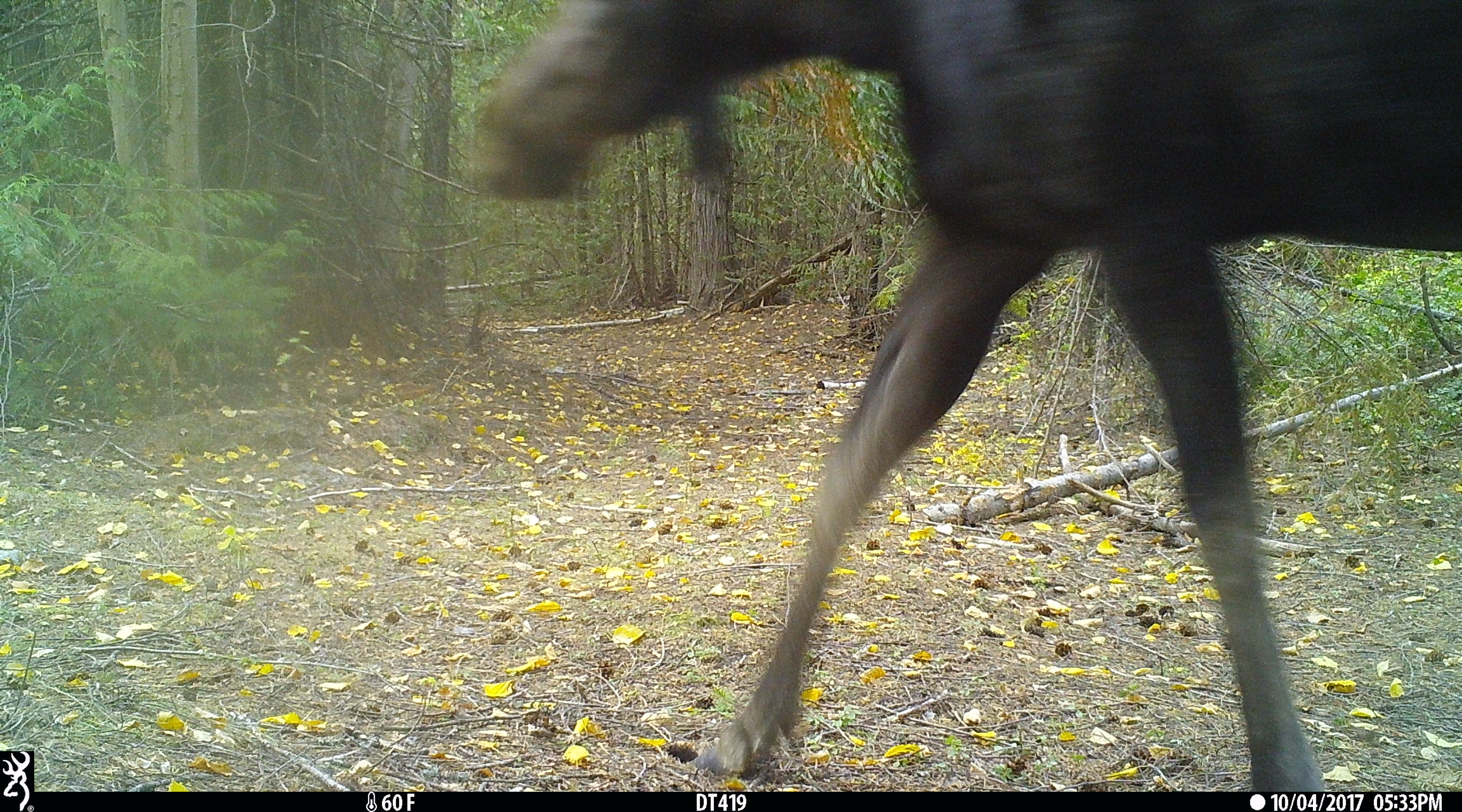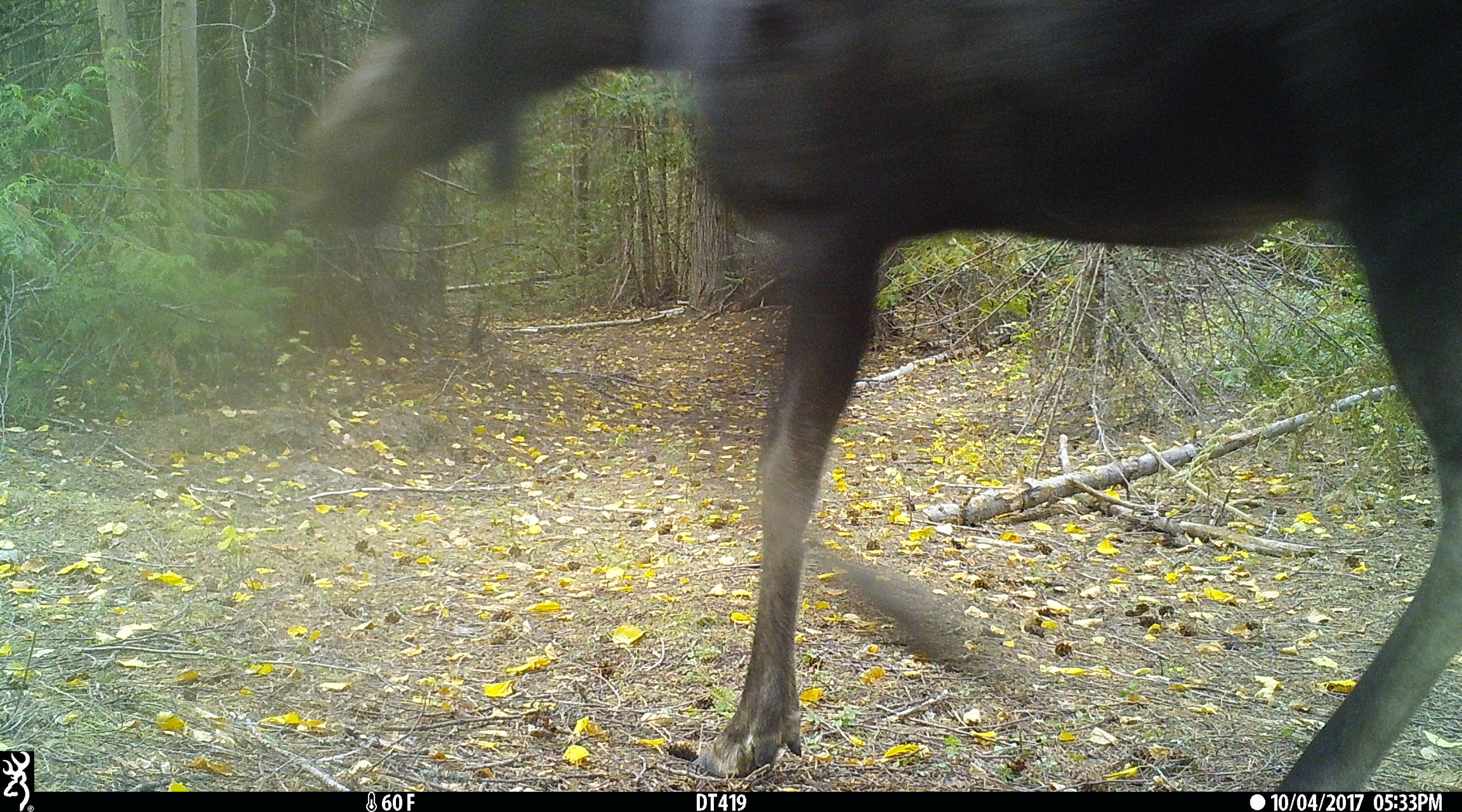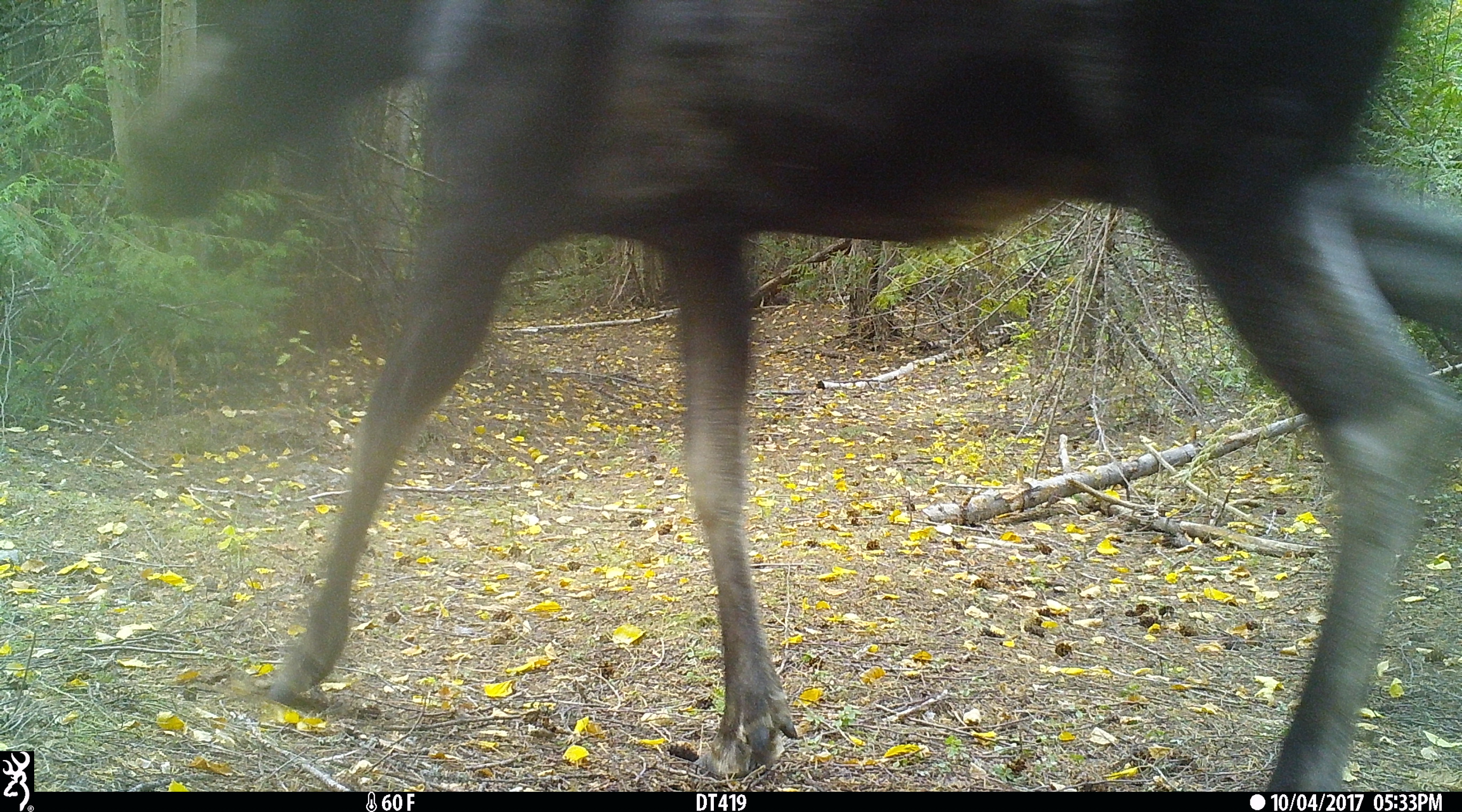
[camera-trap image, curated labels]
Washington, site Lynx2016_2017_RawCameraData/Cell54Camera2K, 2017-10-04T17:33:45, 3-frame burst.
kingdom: Animalia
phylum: Chordata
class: Mammalia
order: Artiodactyla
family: Cervidae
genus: Alces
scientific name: Alces alces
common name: moose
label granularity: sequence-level